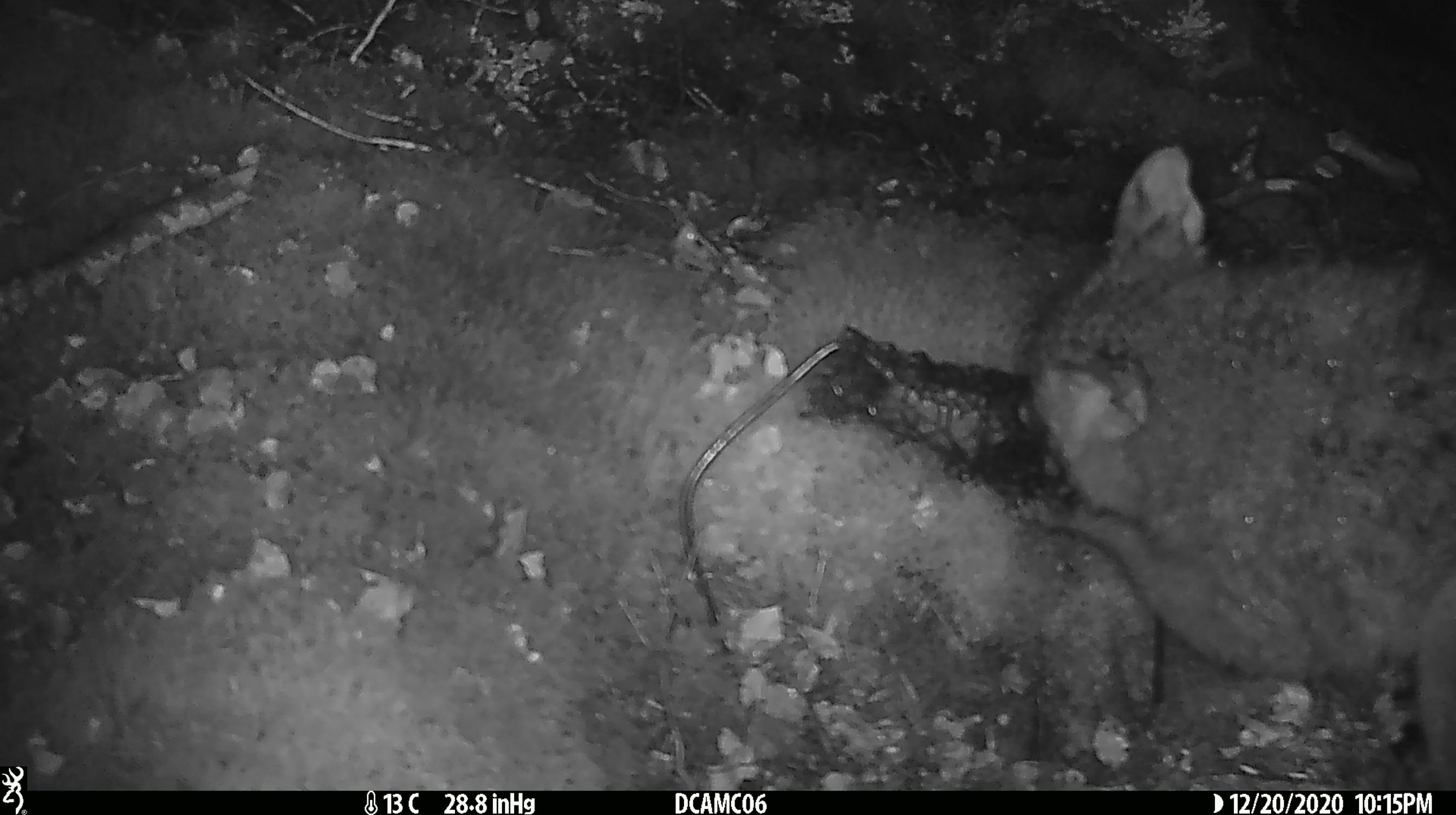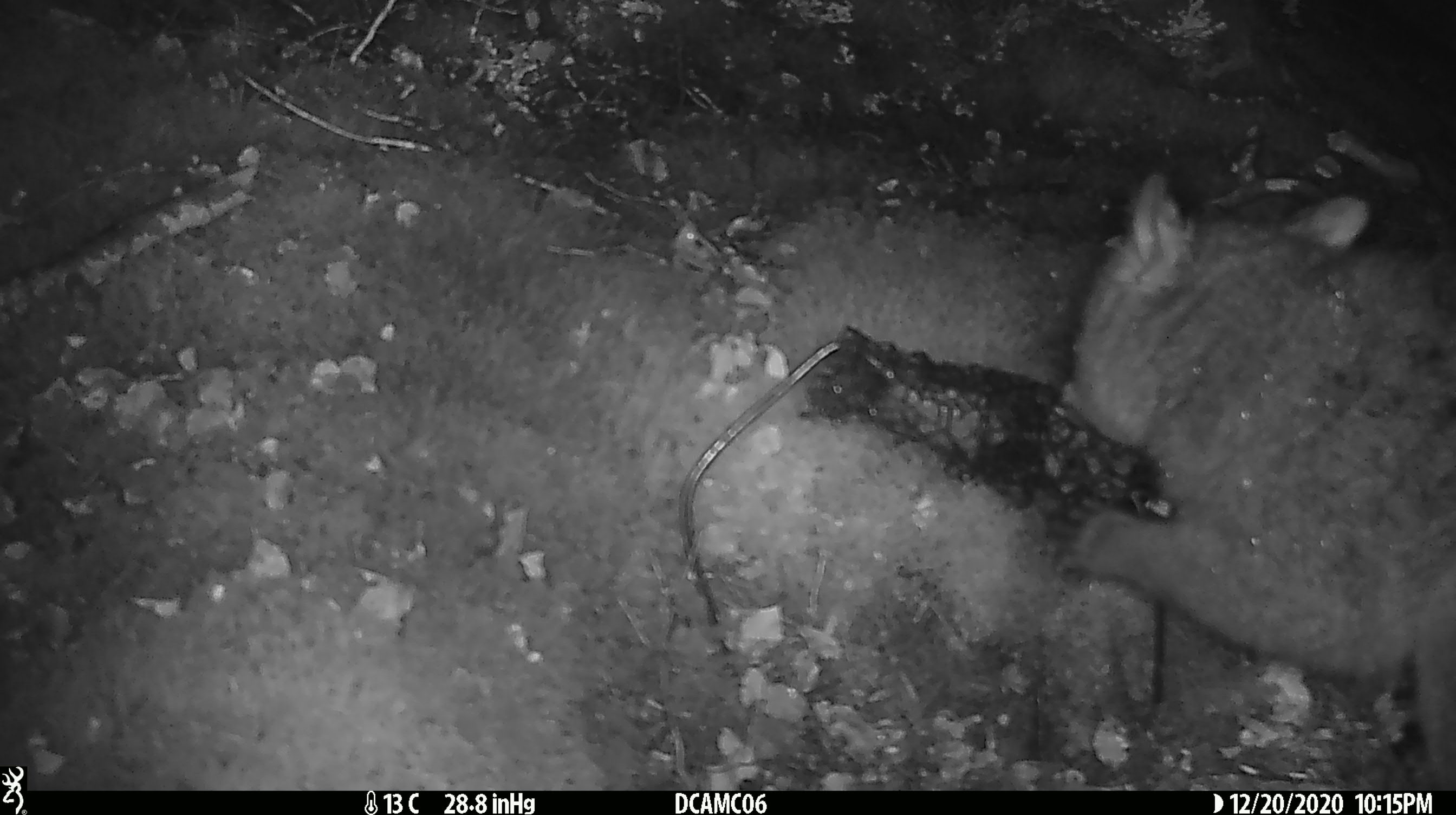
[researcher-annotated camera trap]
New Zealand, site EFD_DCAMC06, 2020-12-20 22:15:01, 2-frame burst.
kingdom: Animalia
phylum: Chordata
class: Mammalia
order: Diprotodontia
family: Phalangeridae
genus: Trichosurus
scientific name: Trichosurus vulpecula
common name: common brushtail possum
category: possum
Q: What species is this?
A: Possum (common brushtail possum) (Trichosurus vulpecula).